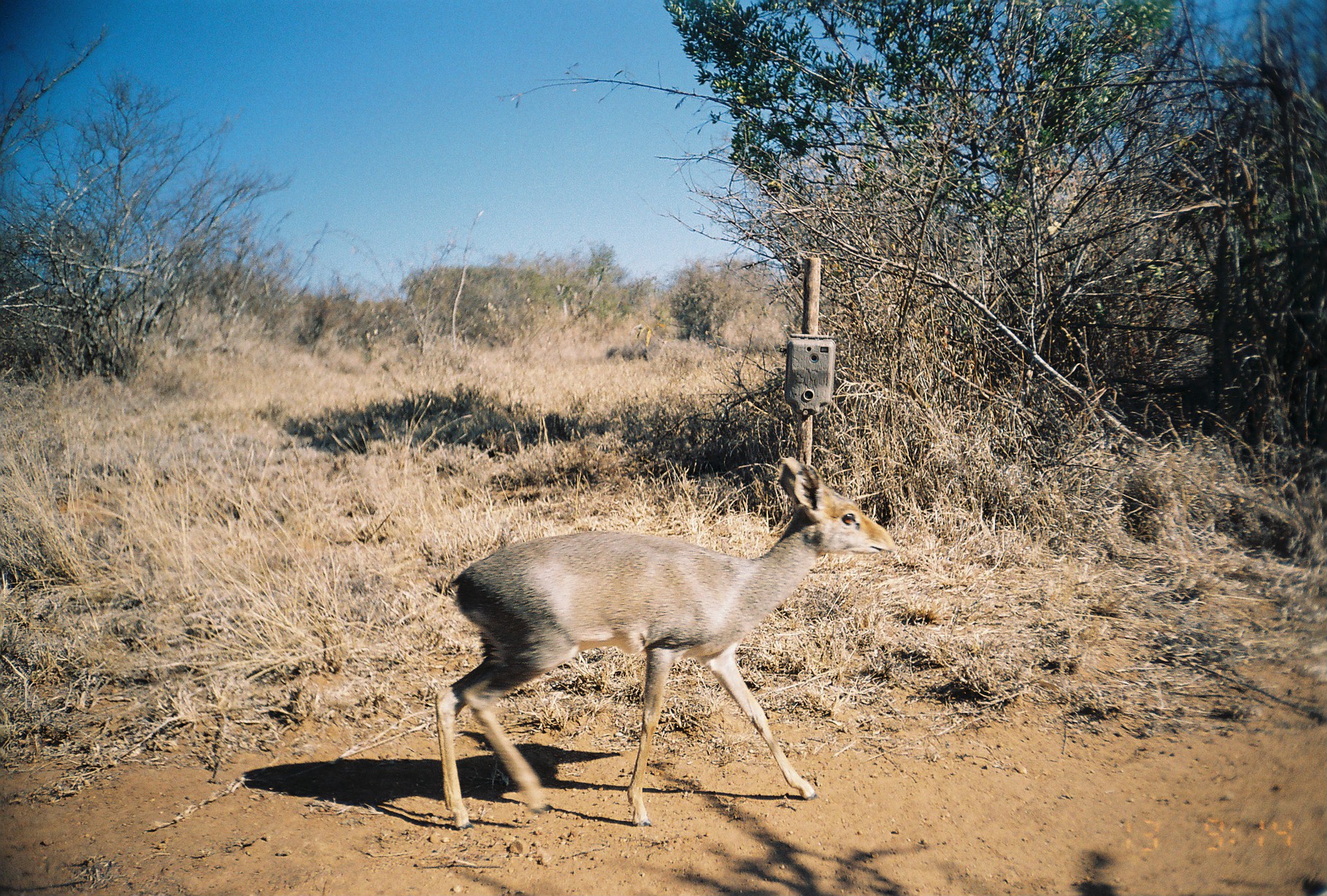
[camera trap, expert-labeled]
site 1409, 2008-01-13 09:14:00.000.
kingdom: Animalia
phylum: Chordata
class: Mammalia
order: Artiodactyla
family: Bovidae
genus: Madoqua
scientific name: Madoqua guentheri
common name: günther's dik-dik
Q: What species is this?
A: Madoqua guentheri (günther's dik-dik).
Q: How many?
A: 1.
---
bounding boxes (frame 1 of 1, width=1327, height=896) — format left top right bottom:
madoqua guentheri: 435 456 894 830